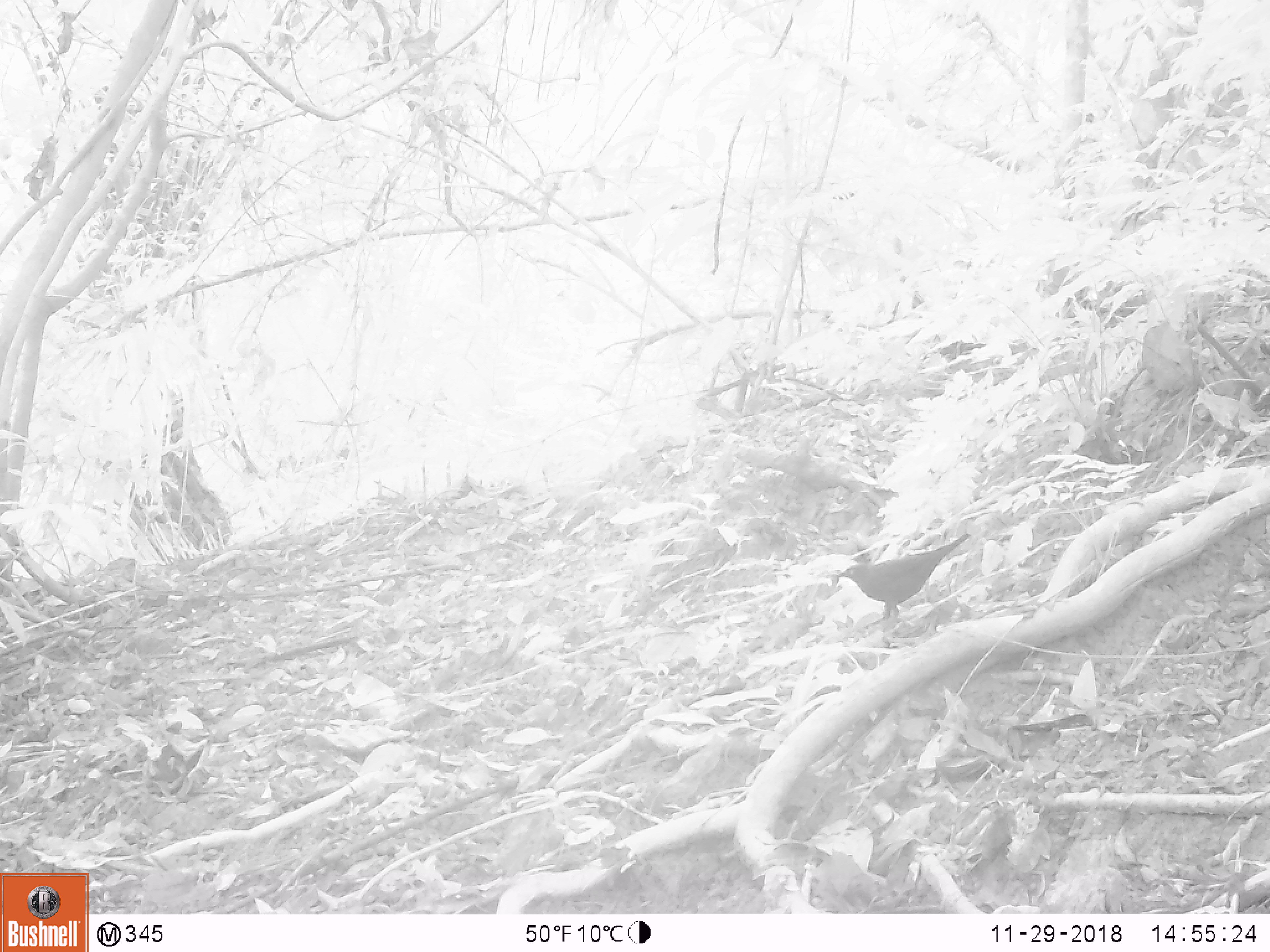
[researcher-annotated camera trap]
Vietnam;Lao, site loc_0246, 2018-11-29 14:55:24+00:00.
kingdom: Animalia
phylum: Chordata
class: Aves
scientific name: Aves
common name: bird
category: unidentified bird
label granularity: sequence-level